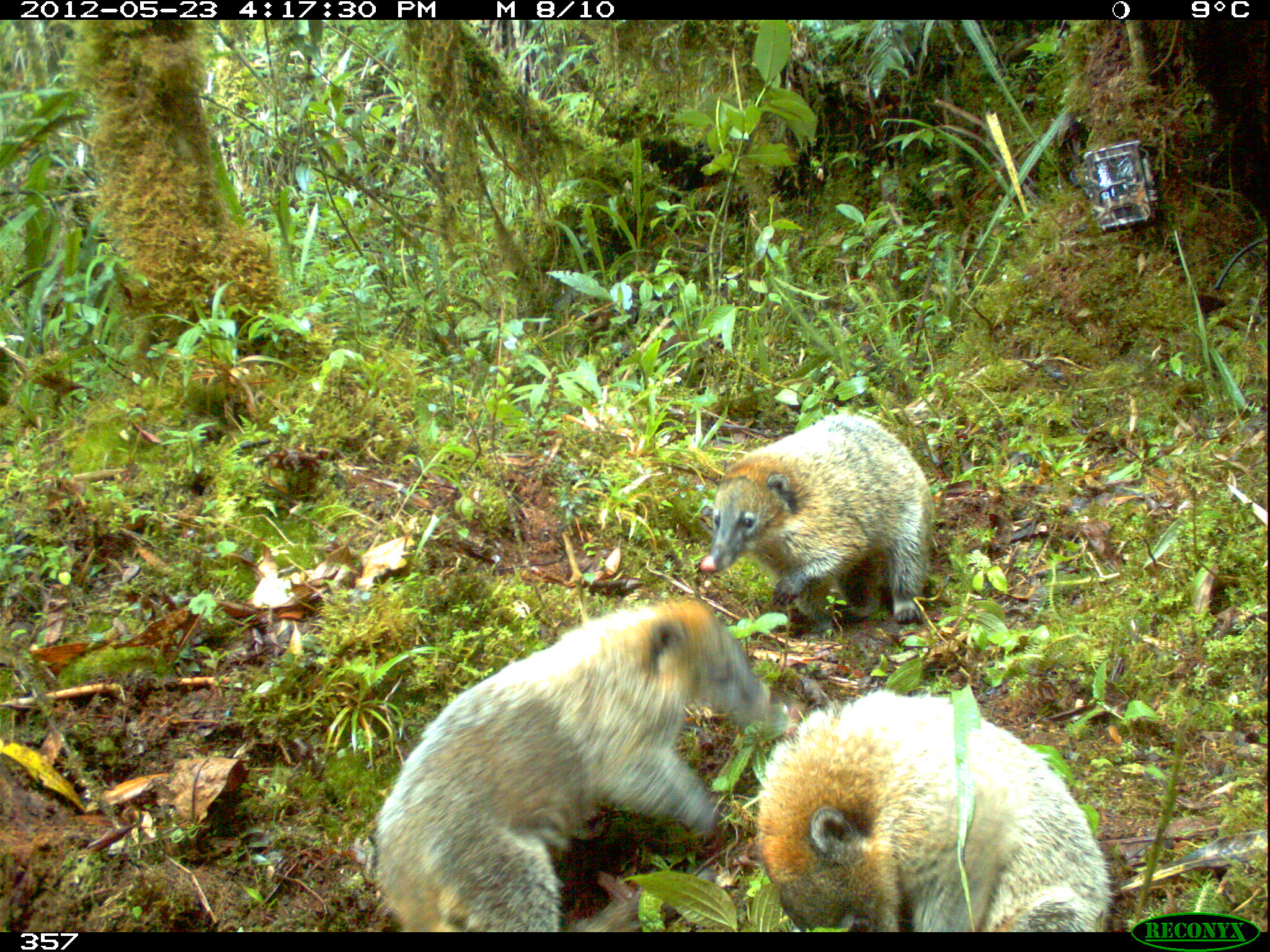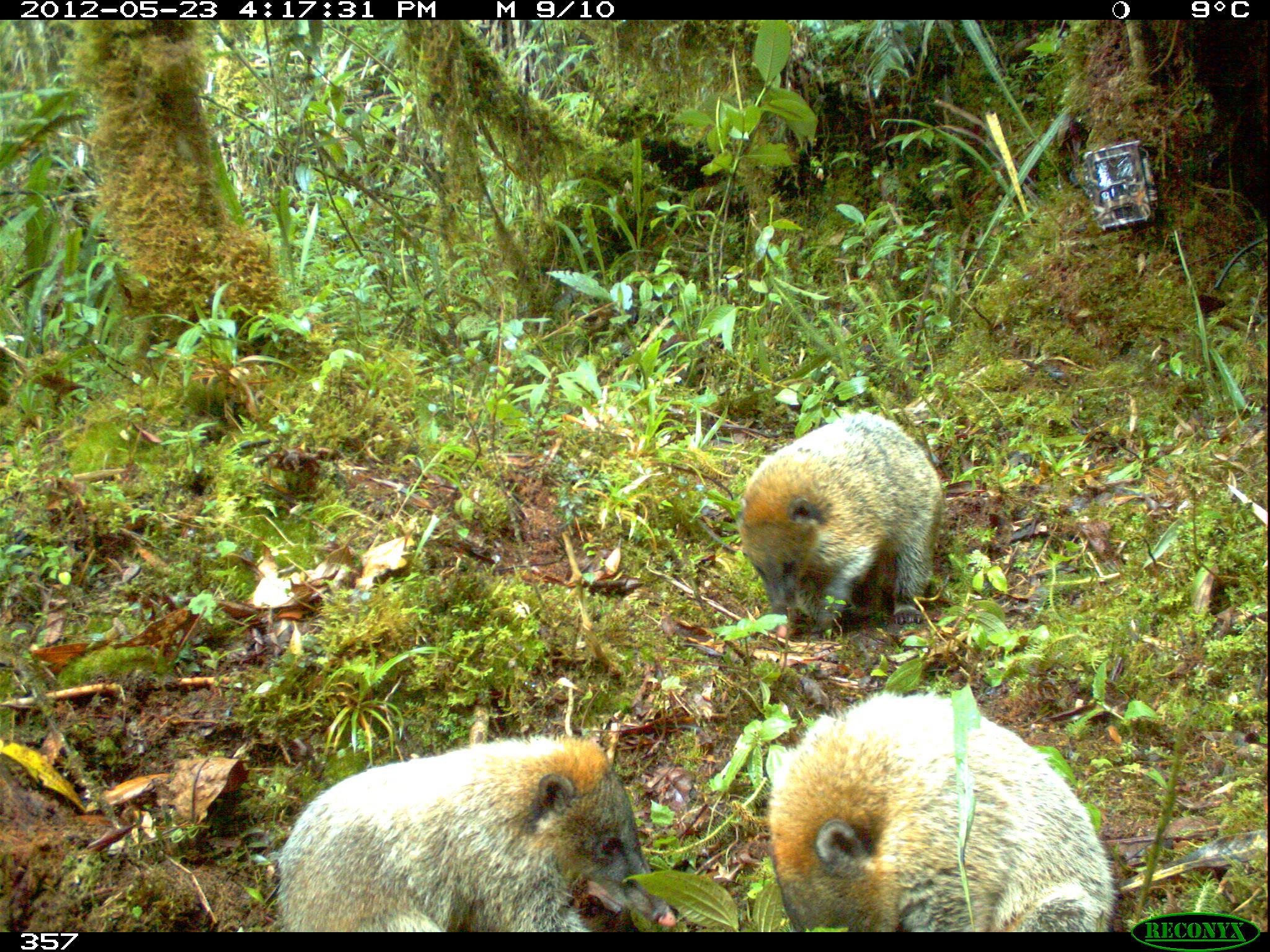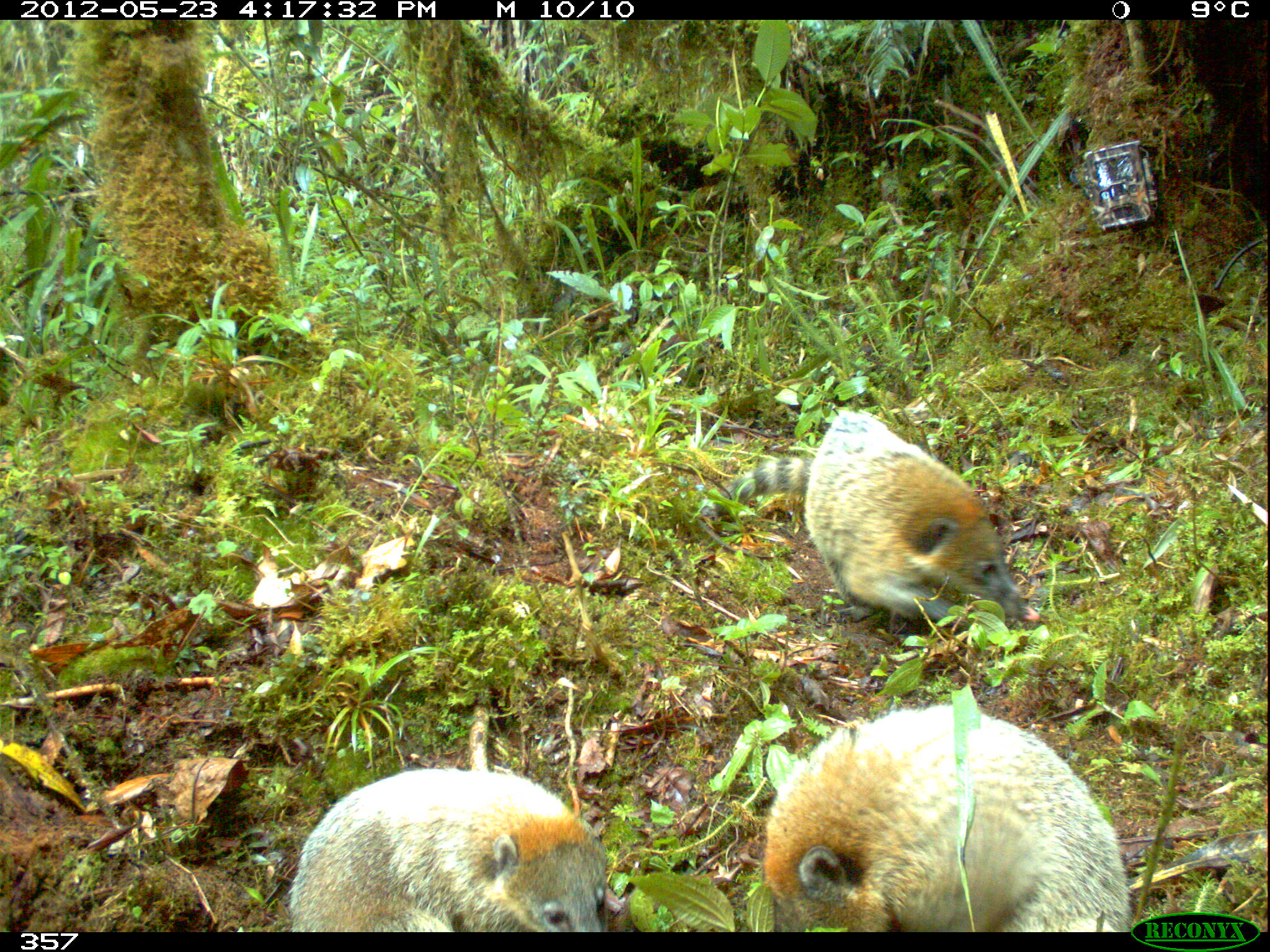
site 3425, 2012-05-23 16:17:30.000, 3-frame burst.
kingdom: Animalia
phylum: Chordata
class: Mammalia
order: Carnivora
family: Procyonidae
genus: Nasua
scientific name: Nasua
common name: coatis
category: unknown coati